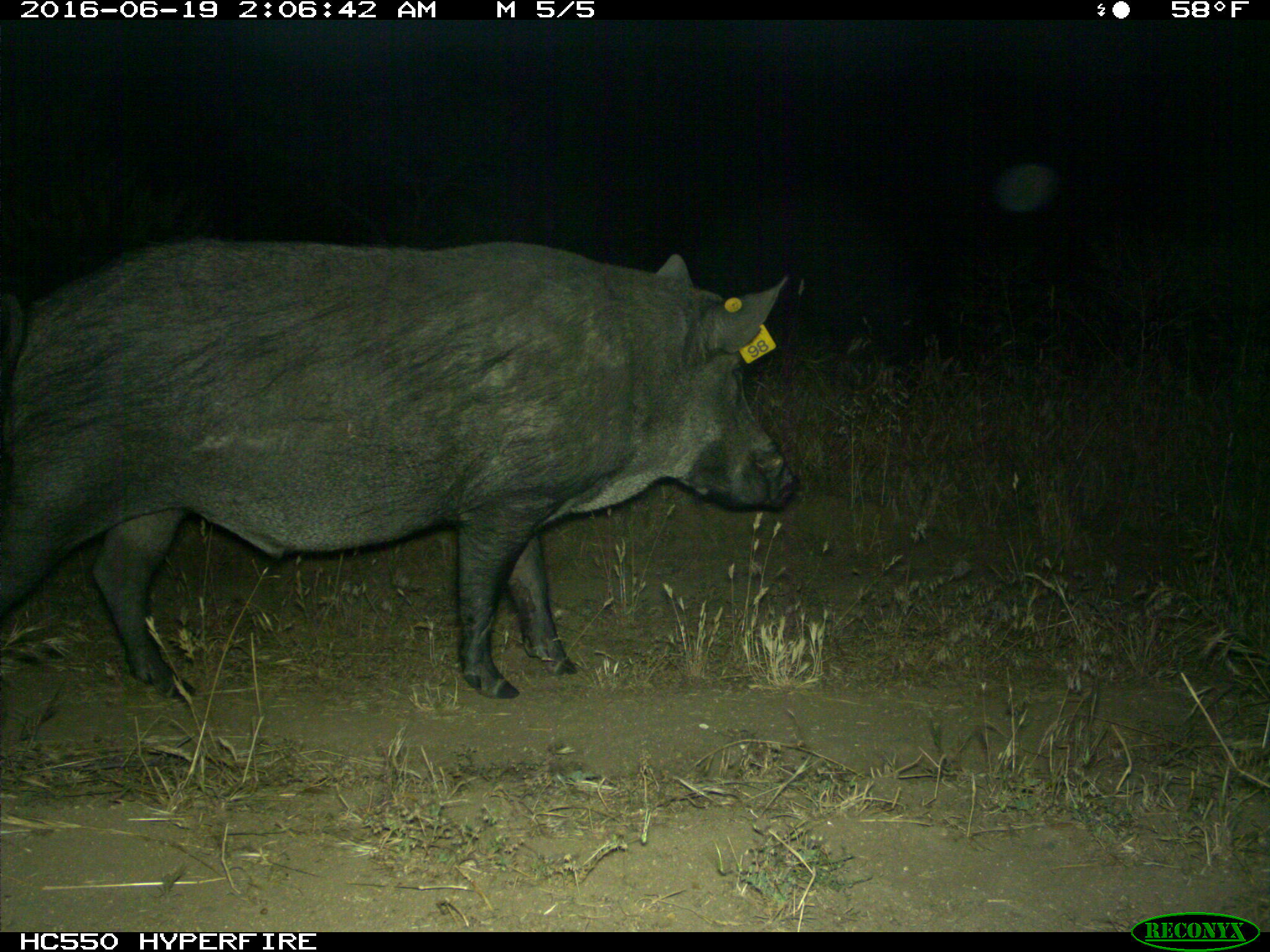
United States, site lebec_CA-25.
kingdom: Animalia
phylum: Chordata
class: Mammalia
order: Artiodactyla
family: Suidae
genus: Sus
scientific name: Sus scrofa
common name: wild boar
Sus scrofa (wild boar).